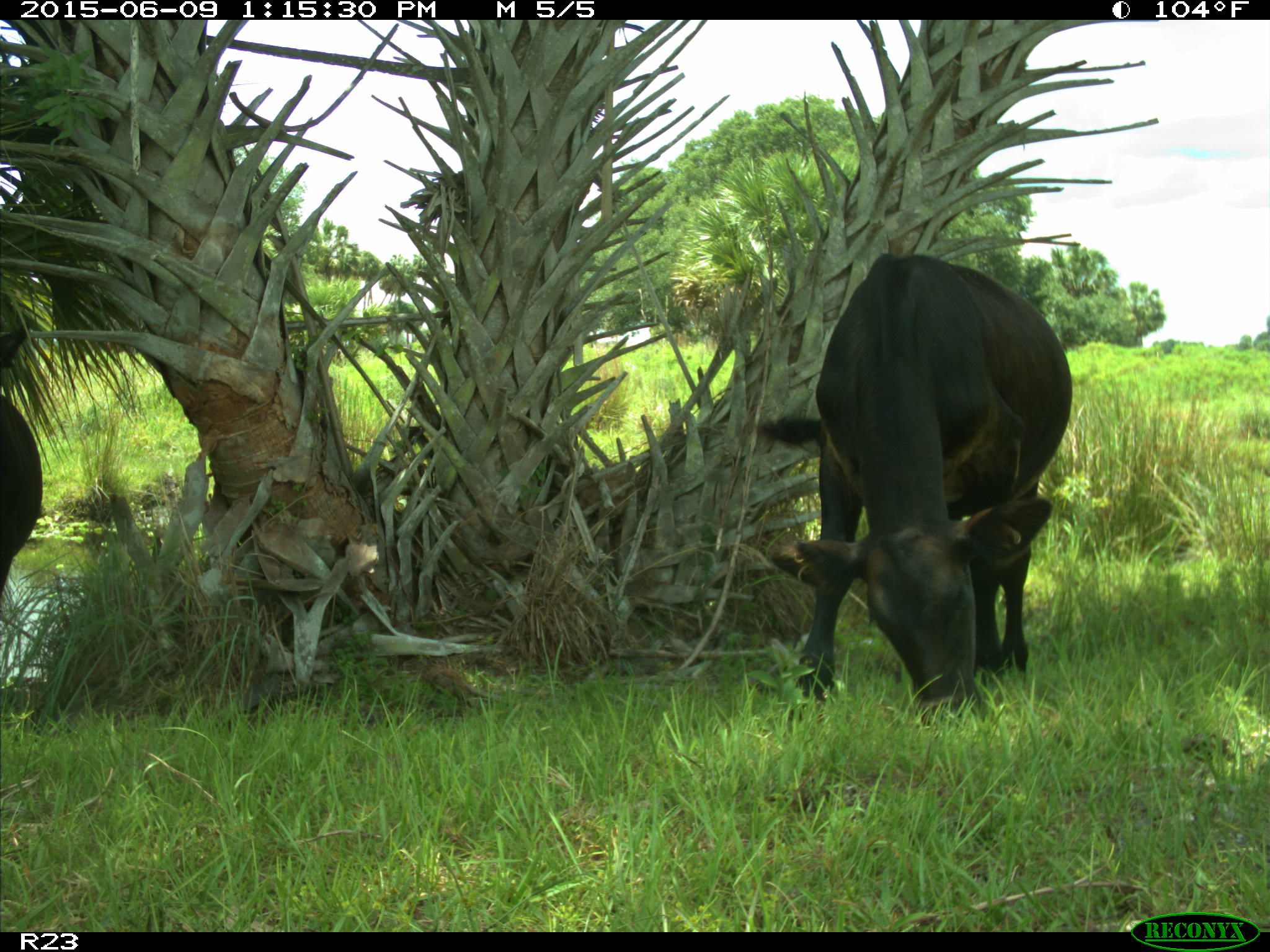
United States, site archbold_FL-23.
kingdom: Animalia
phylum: Chordata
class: Mammalia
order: Artiodactyla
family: Bovidae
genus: Bos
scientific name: Bos taurus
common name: domestic cow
Bos taurus (domestic cow).